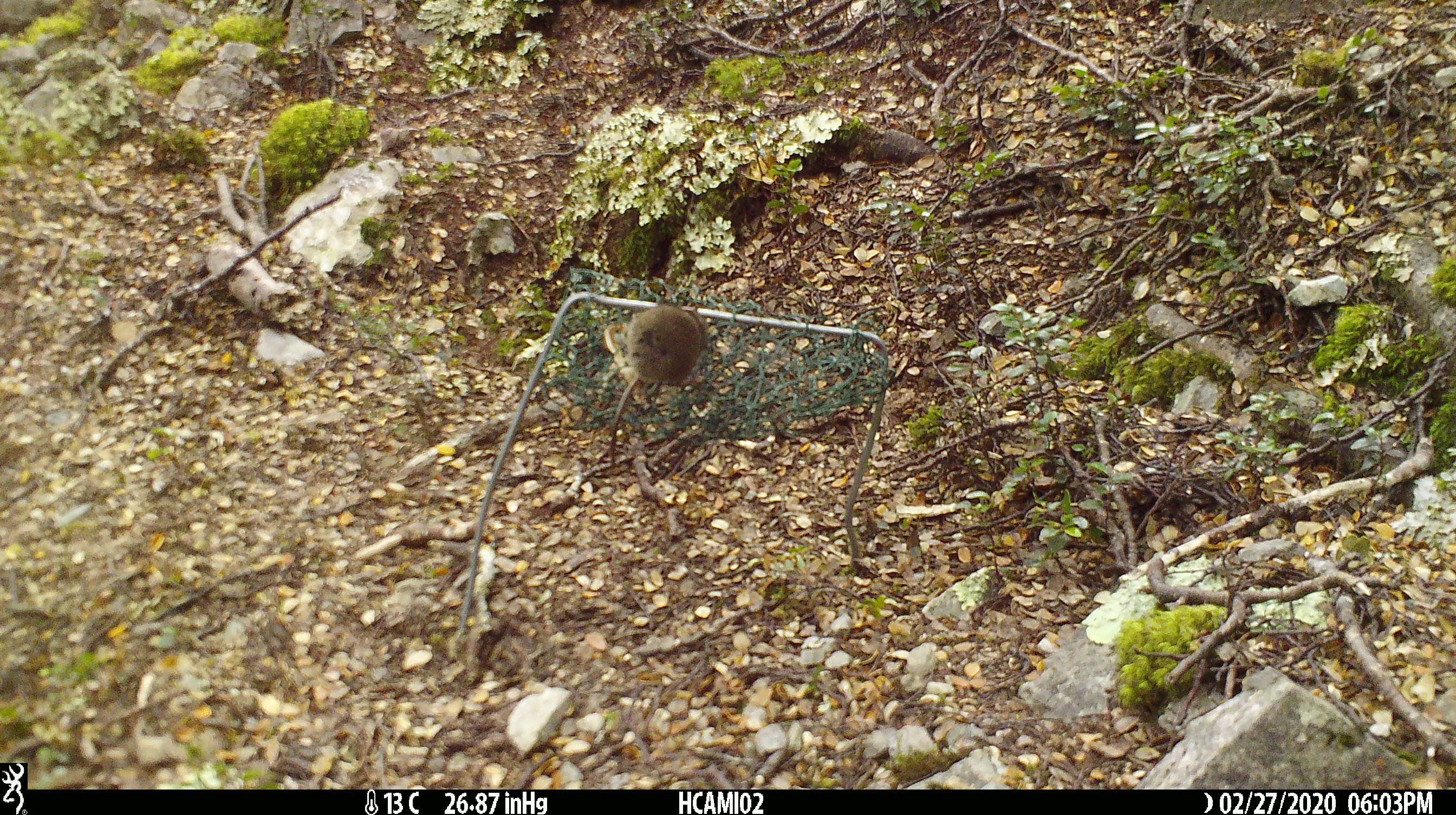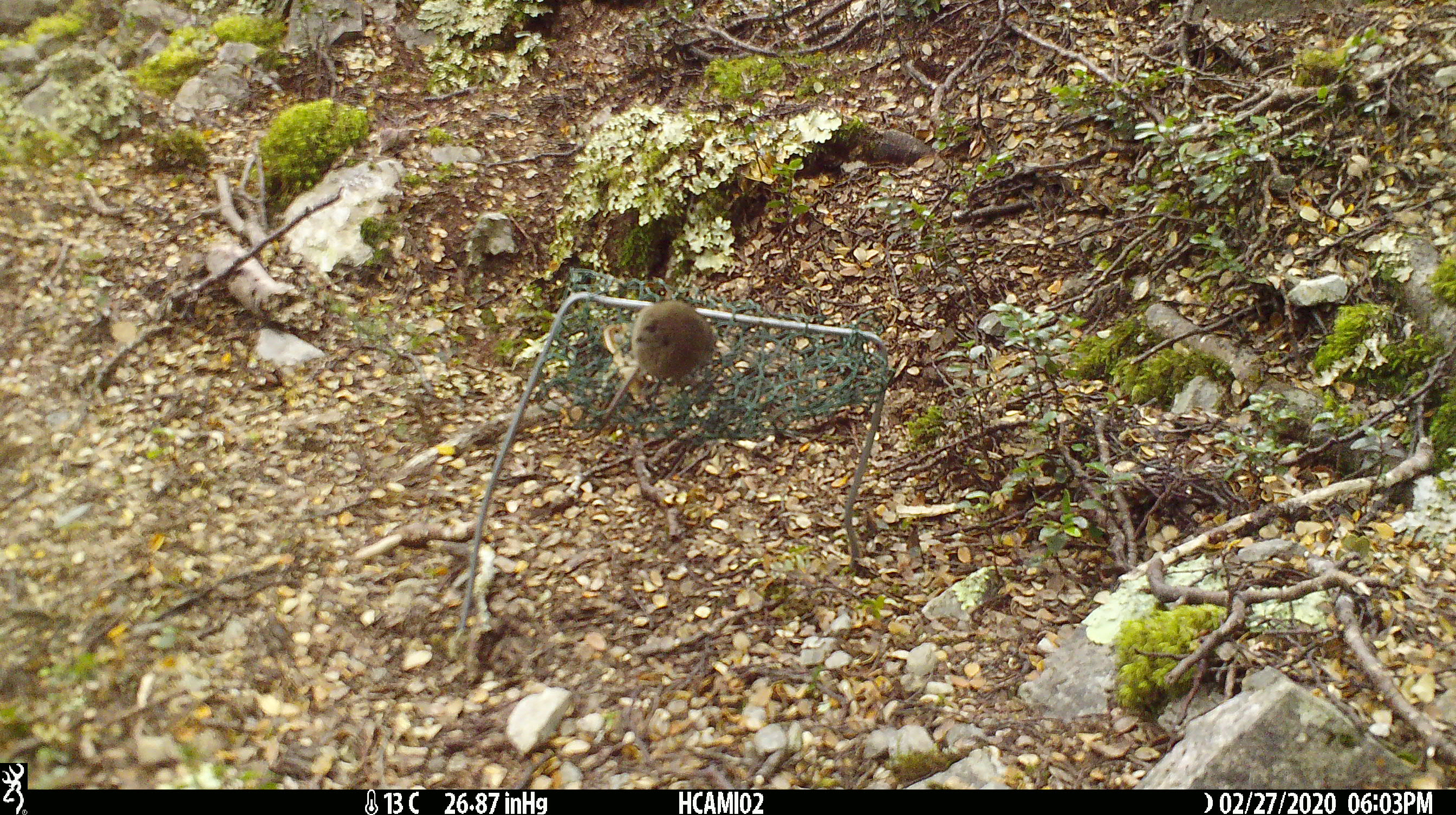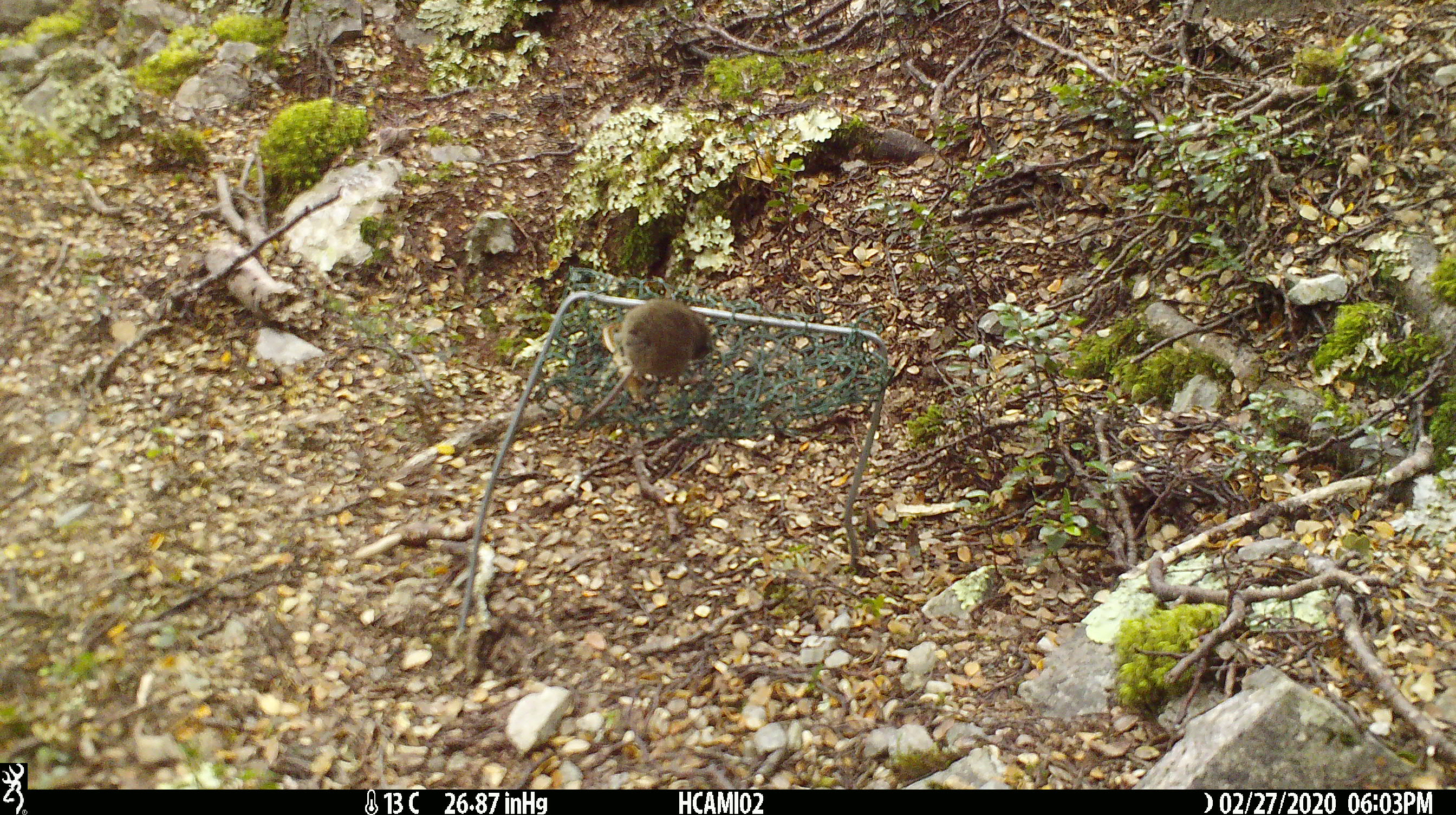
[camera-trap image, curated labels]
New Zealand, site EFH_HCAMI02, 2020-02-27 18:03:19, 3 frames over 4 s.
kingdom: Animalia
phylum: Chordata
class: Mammalia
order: Rodentia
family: Muridae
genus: Mus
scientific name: Mus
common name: mouse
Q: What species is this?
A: Mouse (Mus).